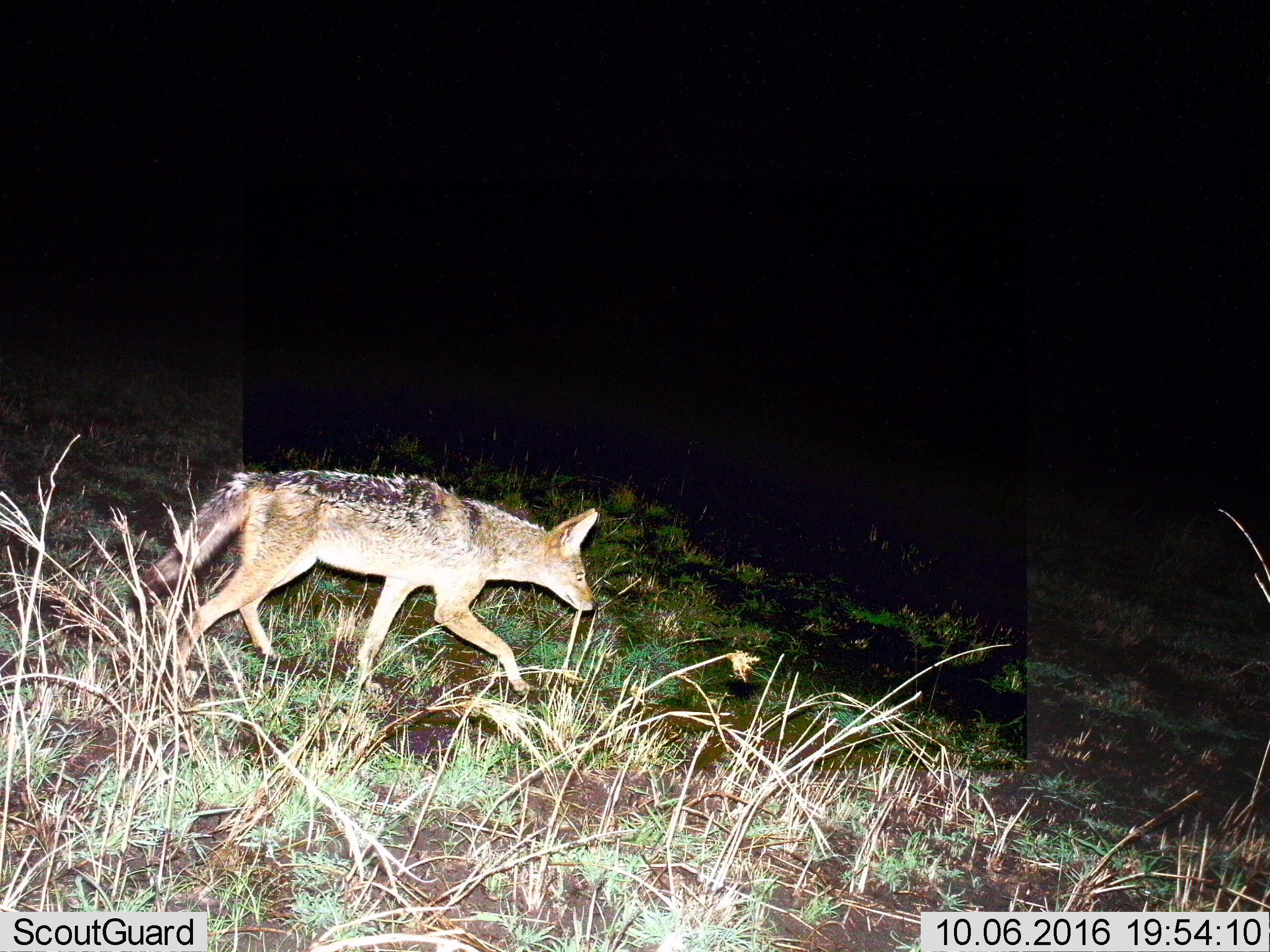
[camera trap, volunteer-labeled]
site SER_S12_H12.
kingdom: Animalia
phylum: Chordata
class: Mammalia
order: Carnivora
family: Canidae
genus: Lupulella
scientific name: Lupulella mesomelas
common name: black-backed jackal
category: jackalblackbacked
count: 1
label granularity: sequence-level